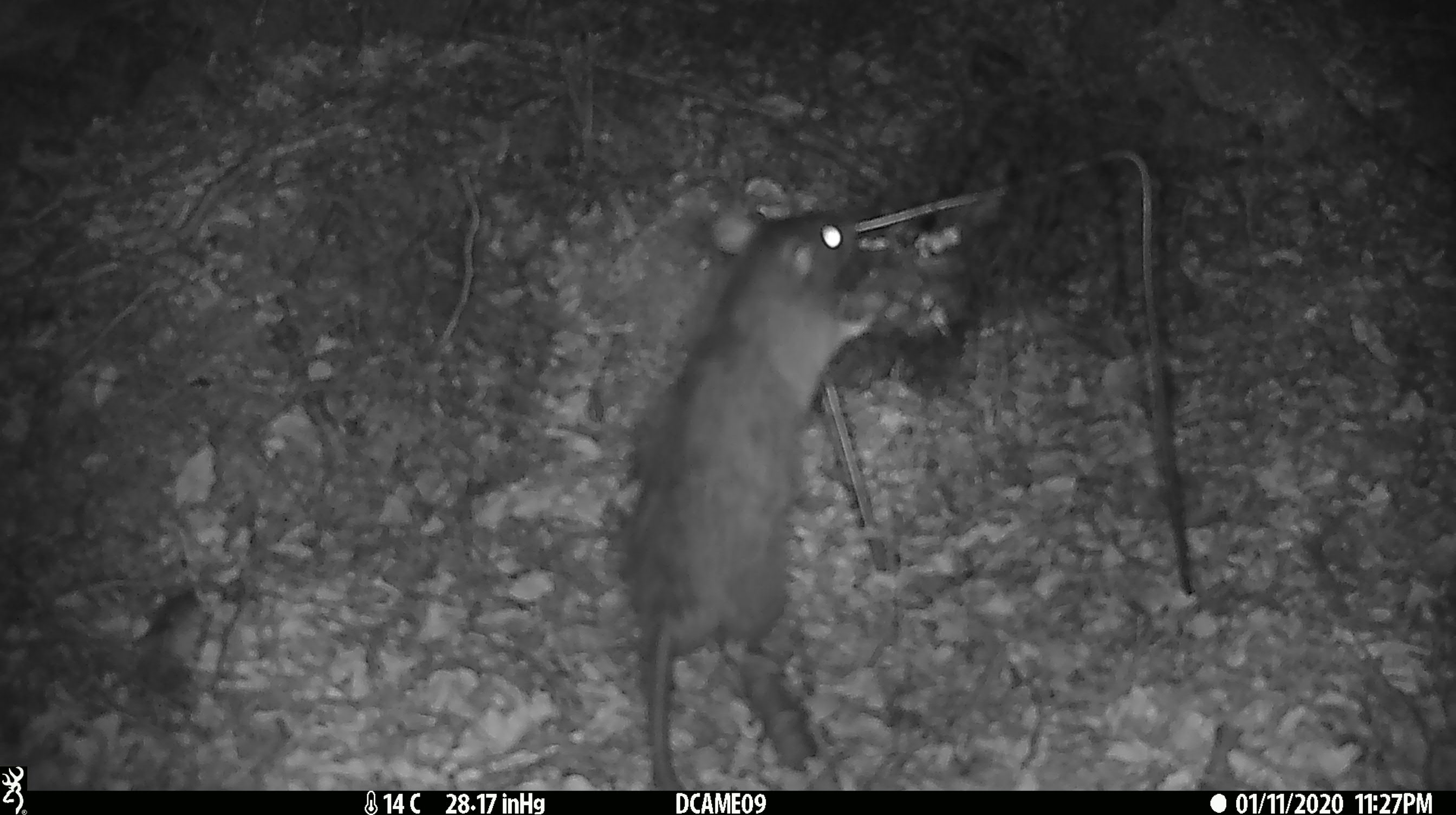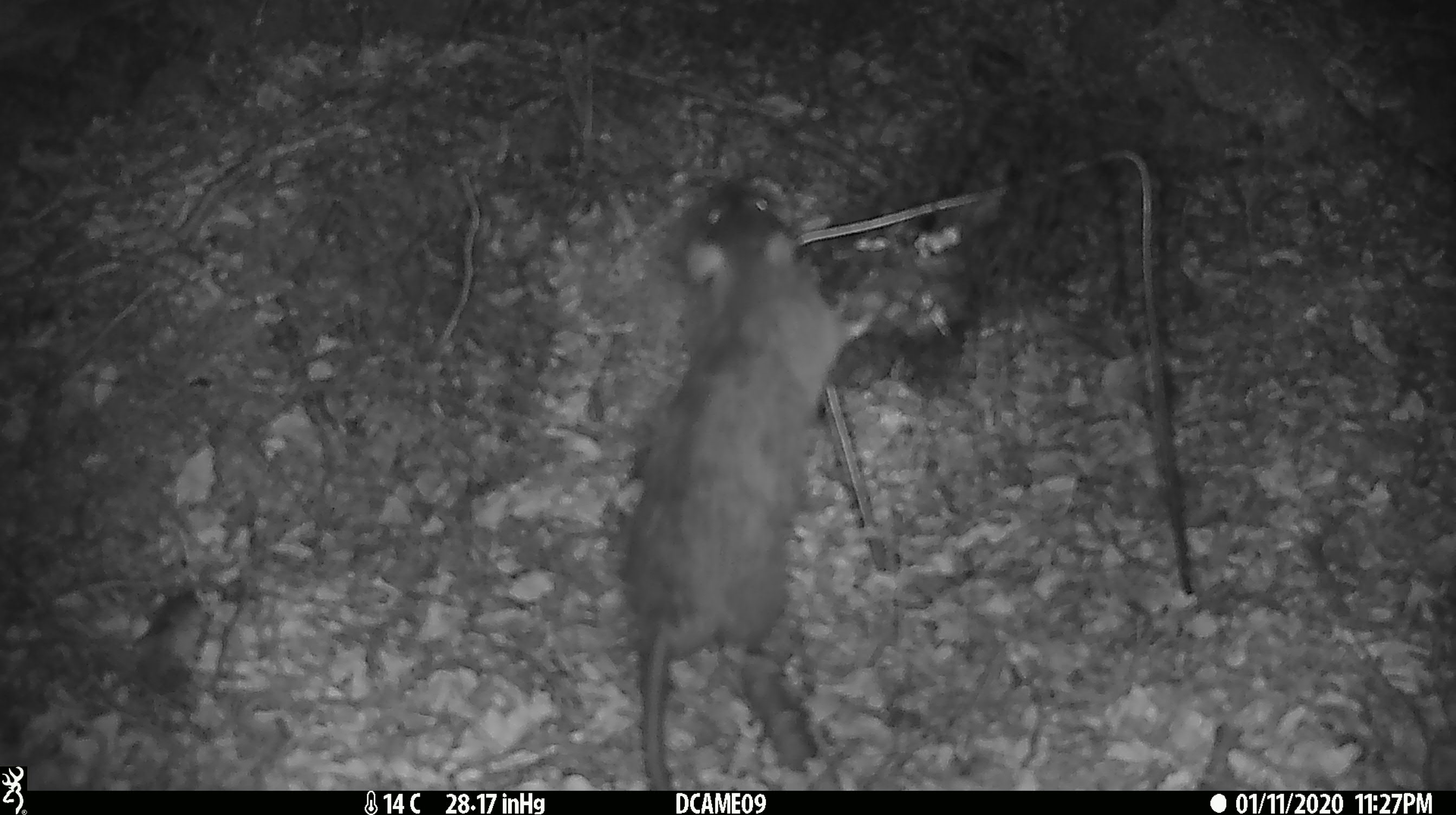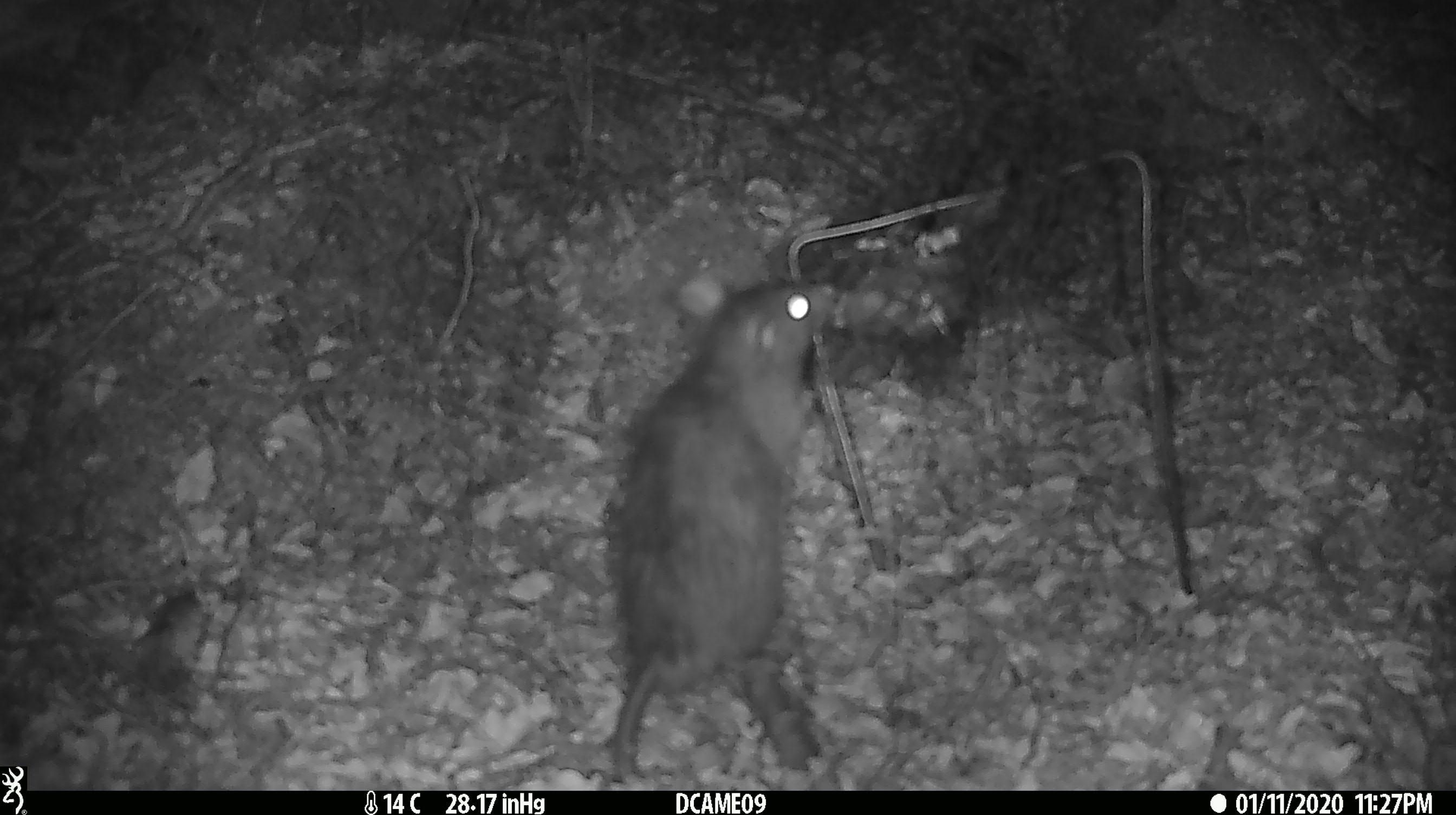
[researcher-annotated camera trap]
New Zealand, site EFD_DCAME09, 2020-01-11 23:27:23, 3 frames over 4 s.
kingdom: Animalia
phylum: Chordata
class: Mammalia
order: Rodentia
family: Muridae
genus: Rattus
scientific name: Rattus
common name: rat